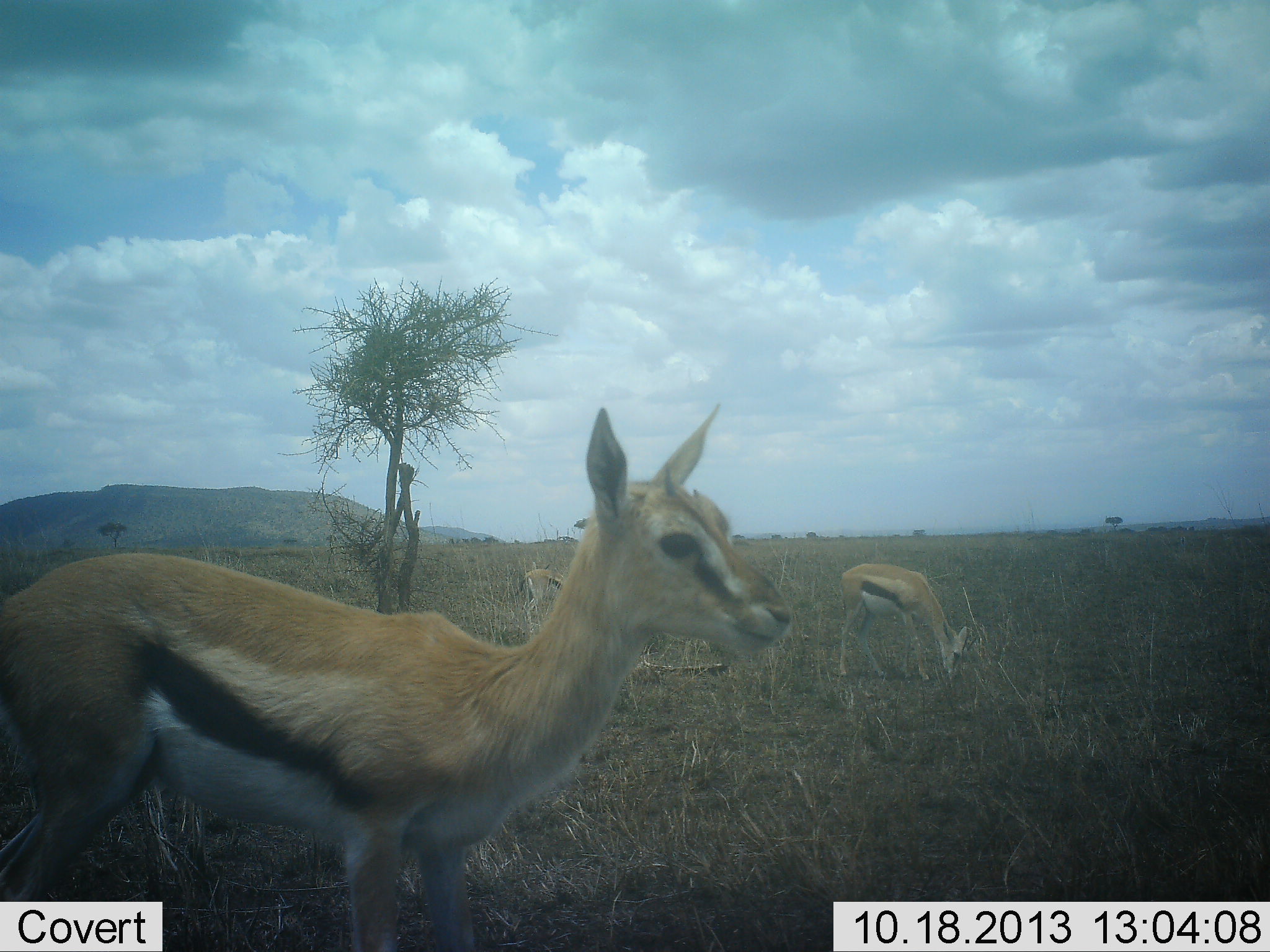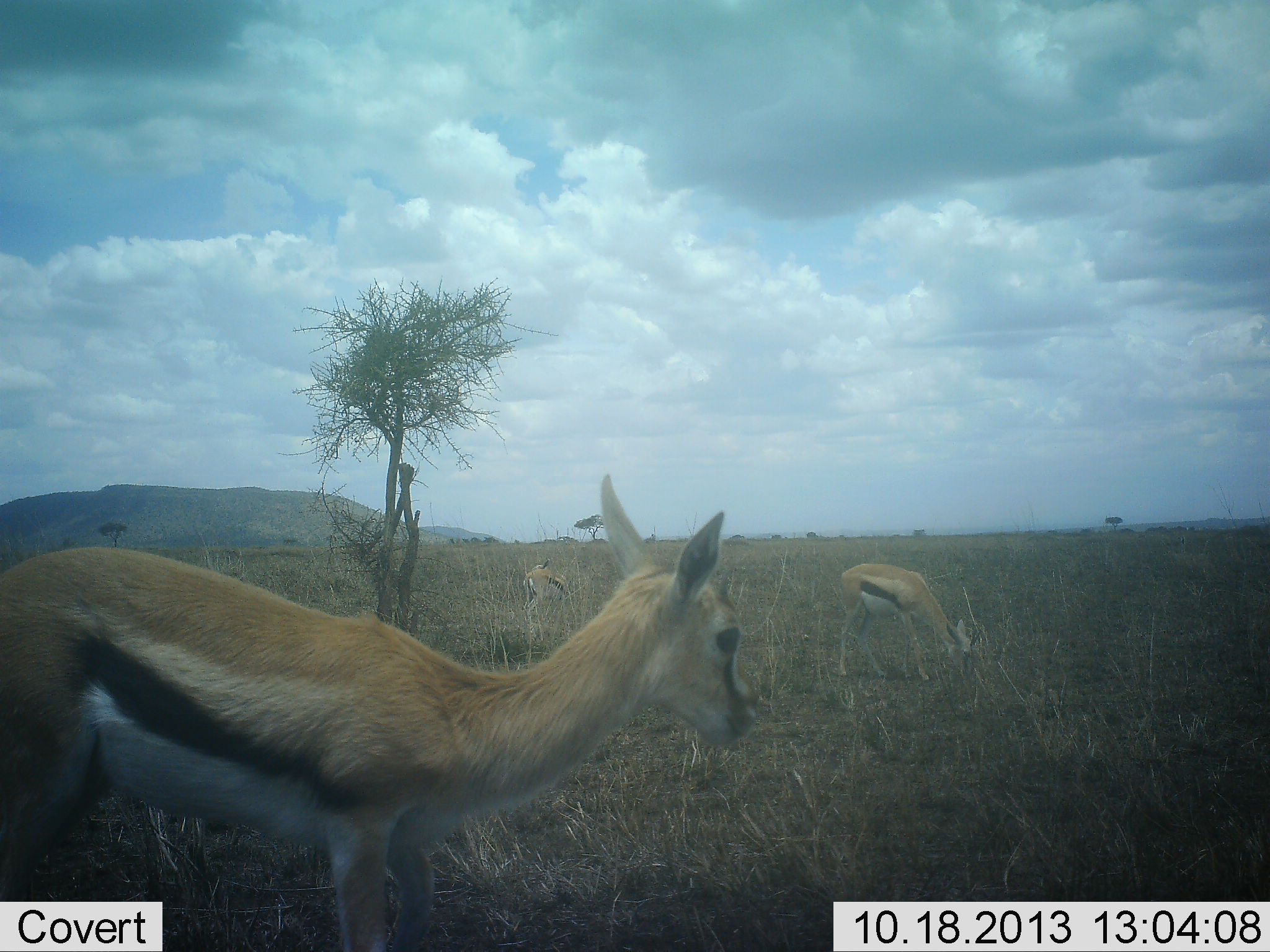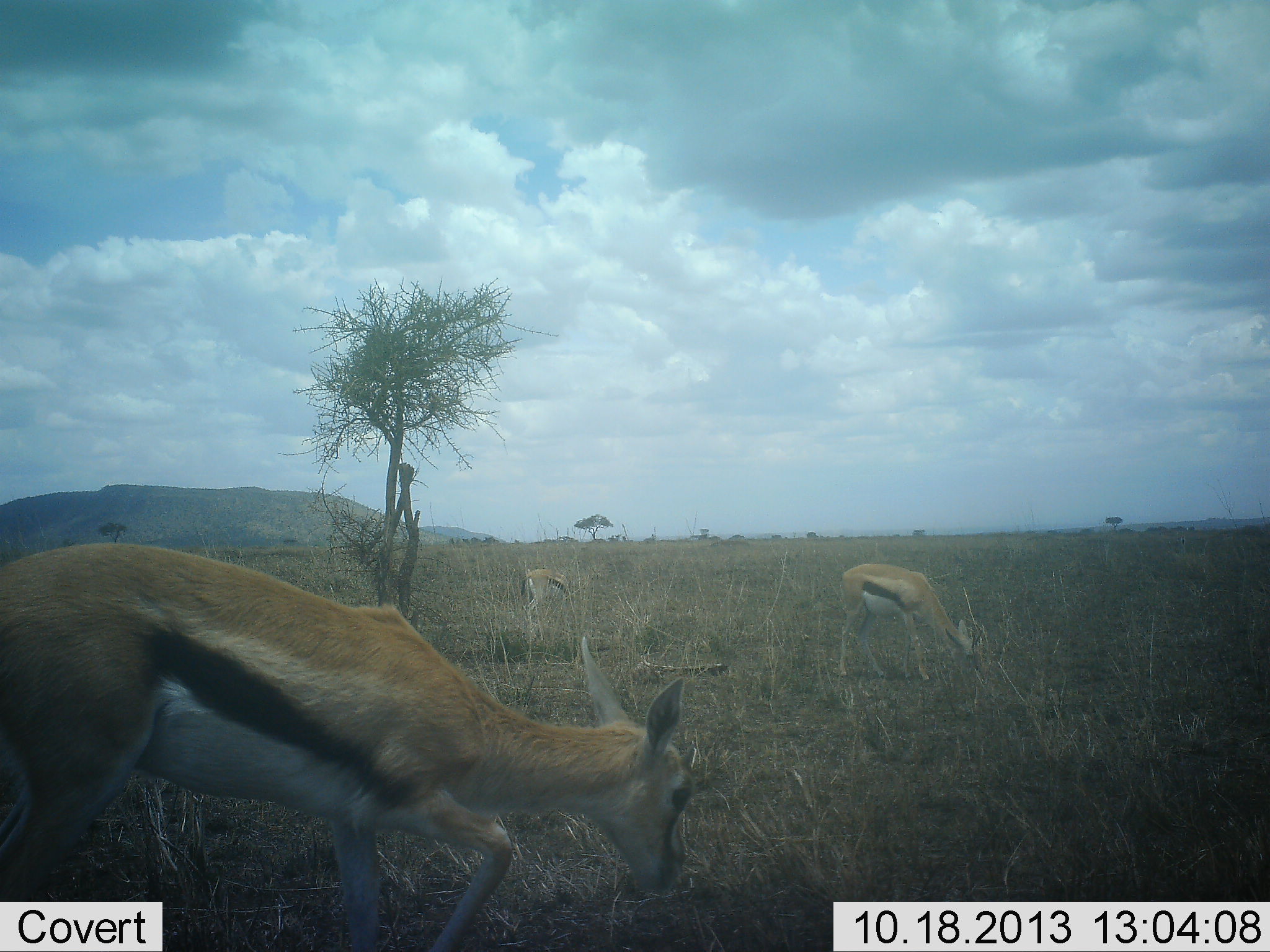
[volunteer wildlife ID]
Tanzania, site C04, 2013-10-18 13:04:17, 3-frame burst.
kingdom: Animalia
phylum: Chordata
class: Mammalia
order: Artiodactyla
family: Bovidae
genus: Eudorcas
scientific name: Eudorcas thomsonii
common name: thomson's gazelle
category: gazellethomsons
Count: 3.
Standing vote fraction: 60%.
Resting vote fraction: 0%.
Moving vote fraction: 0%.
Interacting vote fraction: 0%.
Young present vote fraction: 10%.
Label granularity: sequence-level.